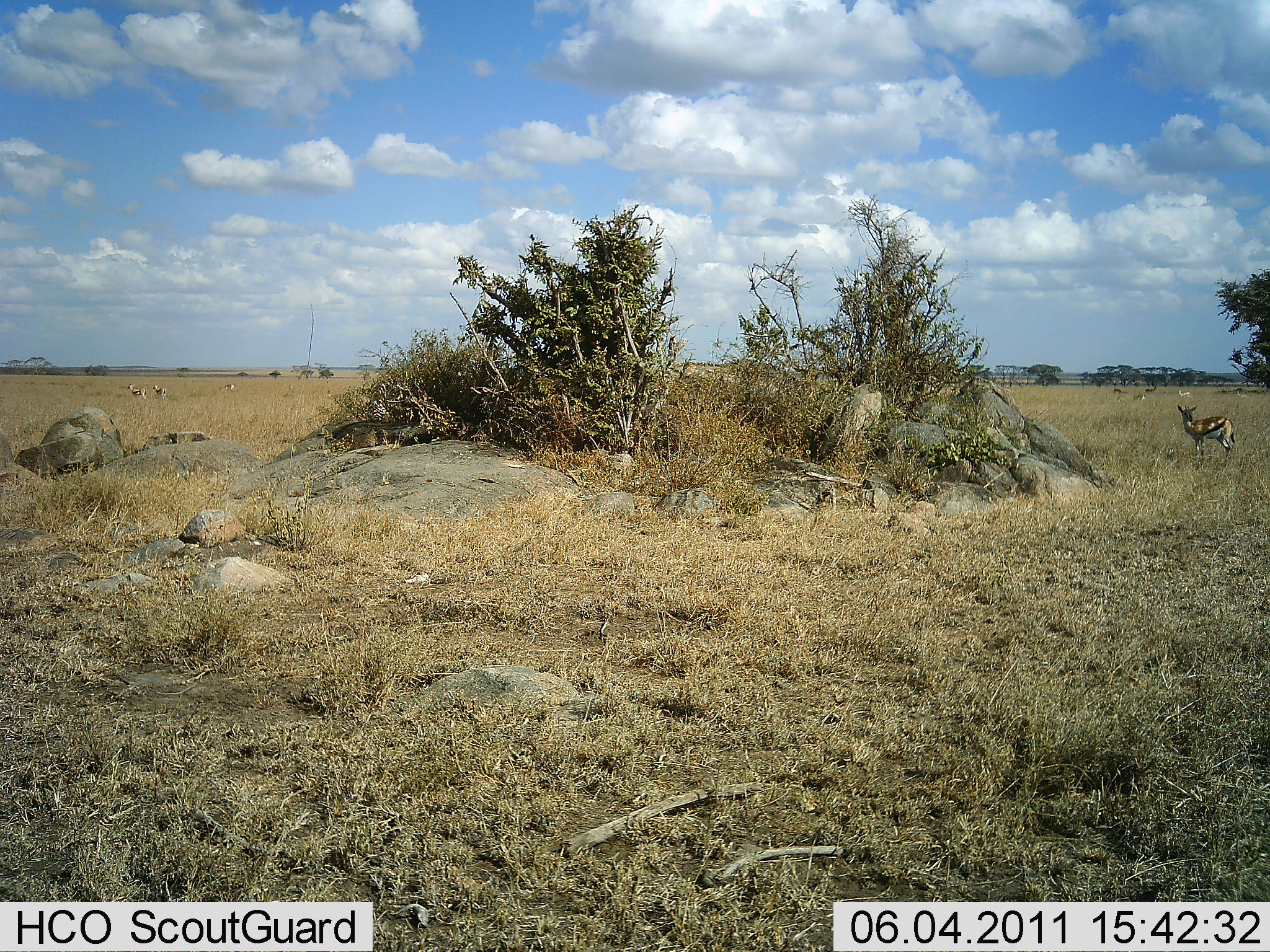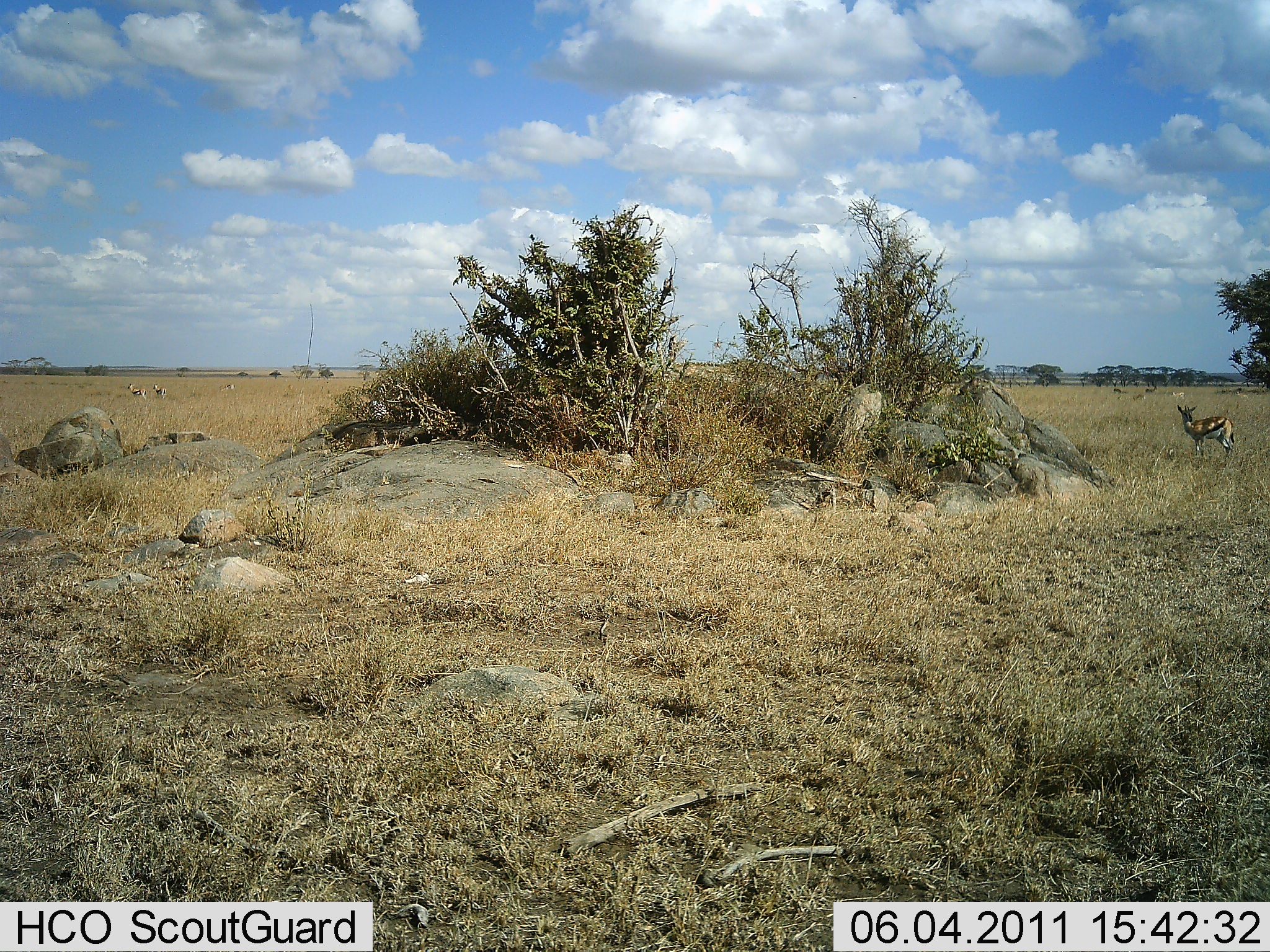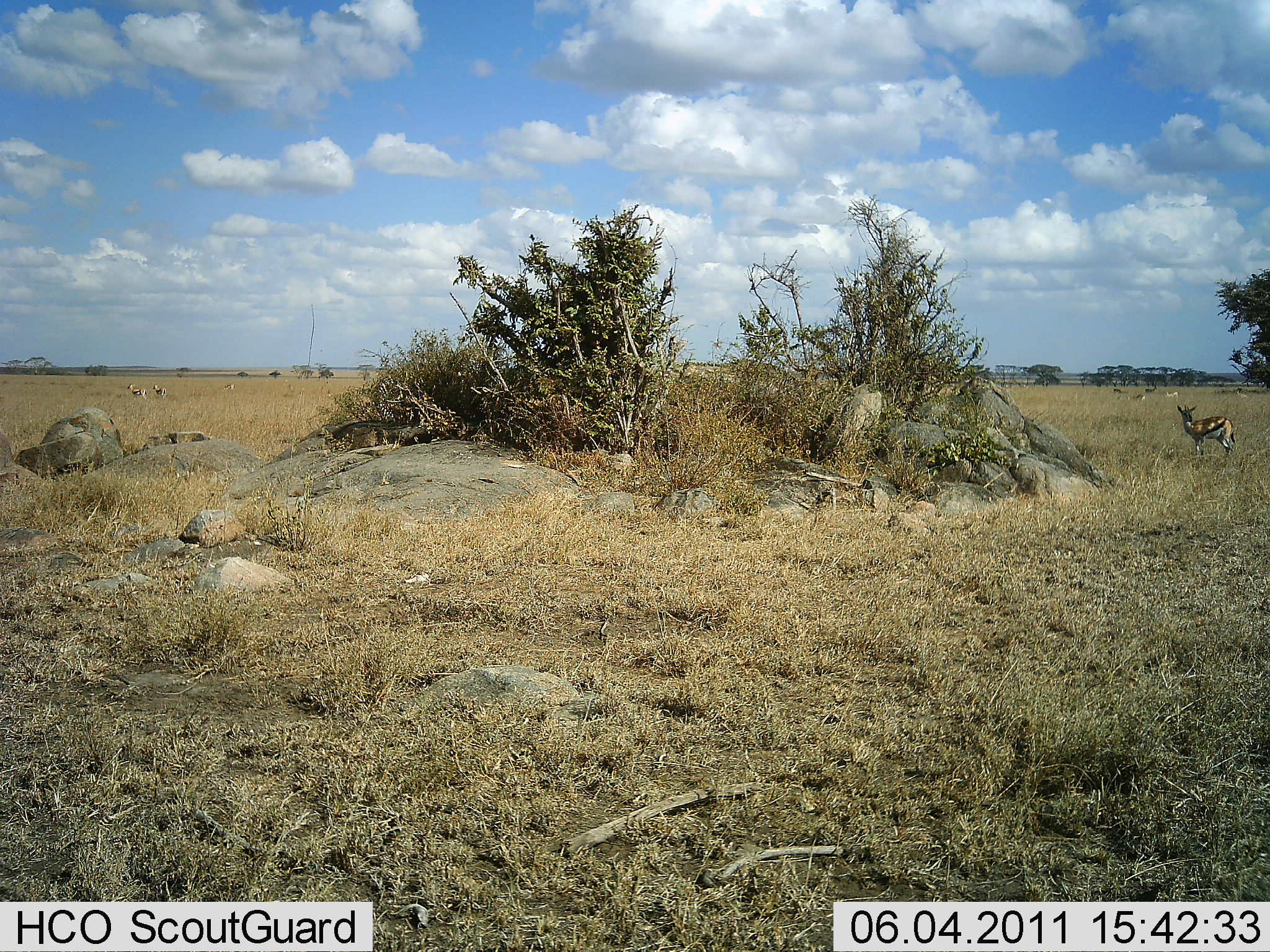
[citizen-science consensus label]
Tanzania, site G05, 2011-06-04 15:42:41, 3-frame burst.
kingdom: Animalia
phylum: Chordata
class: Mammalia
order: Artiodactyla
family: Bovidae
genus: Eudorcas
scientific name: Eudorcas thomsonii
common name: thomson's gazelle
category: gazellethomsons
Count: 5.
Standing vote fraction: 92%.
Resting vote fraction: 8%.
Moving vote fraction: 33%.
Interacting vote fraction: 0%.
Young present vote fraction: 0%.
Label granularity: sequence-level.